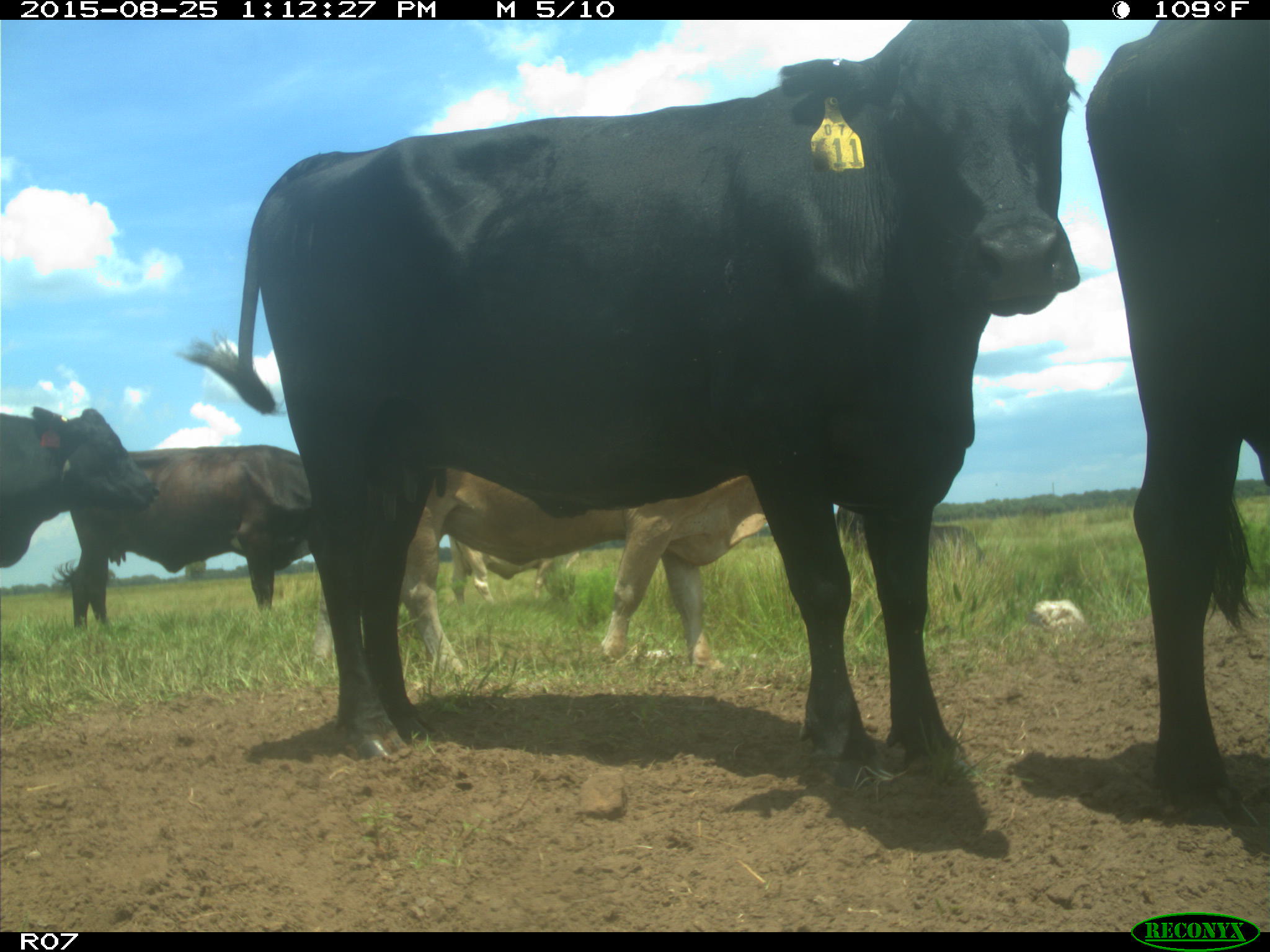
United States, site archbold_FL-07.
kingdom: Animalia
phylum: Chordata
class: Mammalia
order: Artiodactyla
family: Bovidae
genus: Bos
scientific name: Bos taurus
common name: domestic cow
Bos taurus (domestic cow).